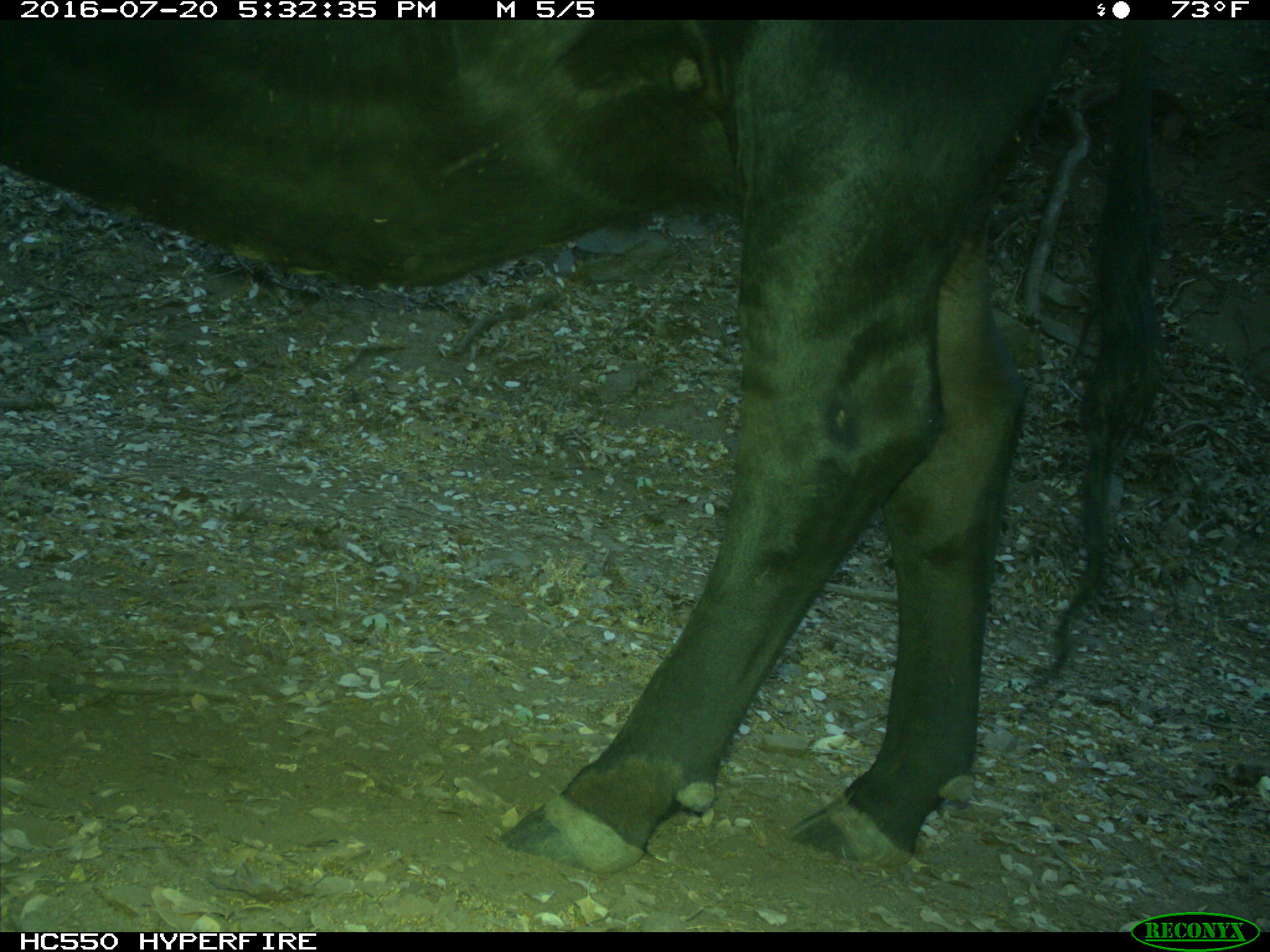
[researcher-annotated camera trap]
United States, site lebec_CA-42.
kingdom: Animalia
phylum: Chordata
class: Mammalia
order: Artiodactyla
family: Bovidae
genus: Bos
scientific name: Bos taurus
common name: domestic cow